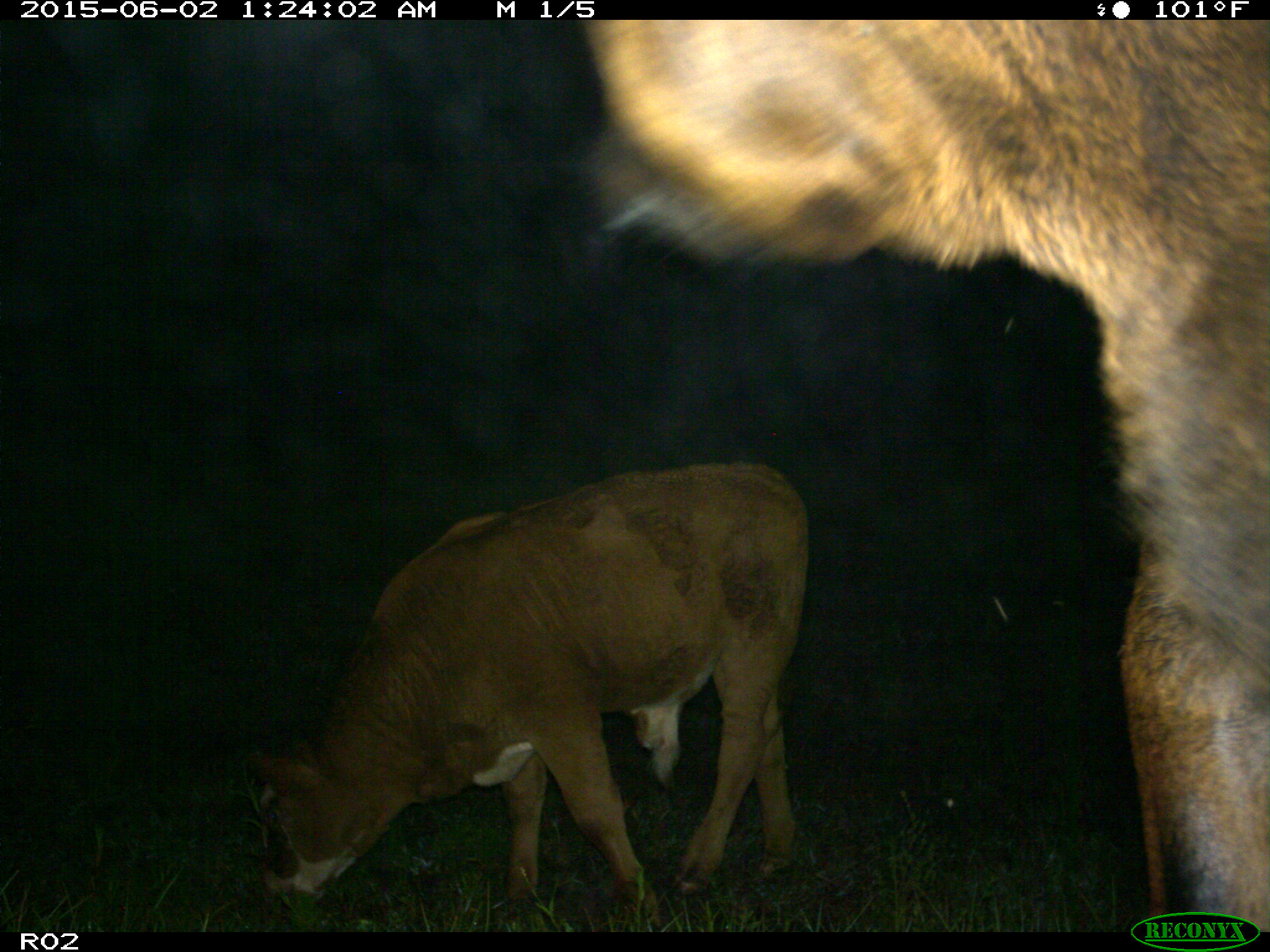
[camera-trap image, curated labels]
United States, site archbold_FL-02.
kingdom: Animalia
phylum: Chordata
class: Mammalia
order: Artiodactyla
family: Bovidae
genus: Bos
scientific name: Bos taurus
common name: domestic cow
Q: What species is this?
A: Bos taurus (domestic cow).